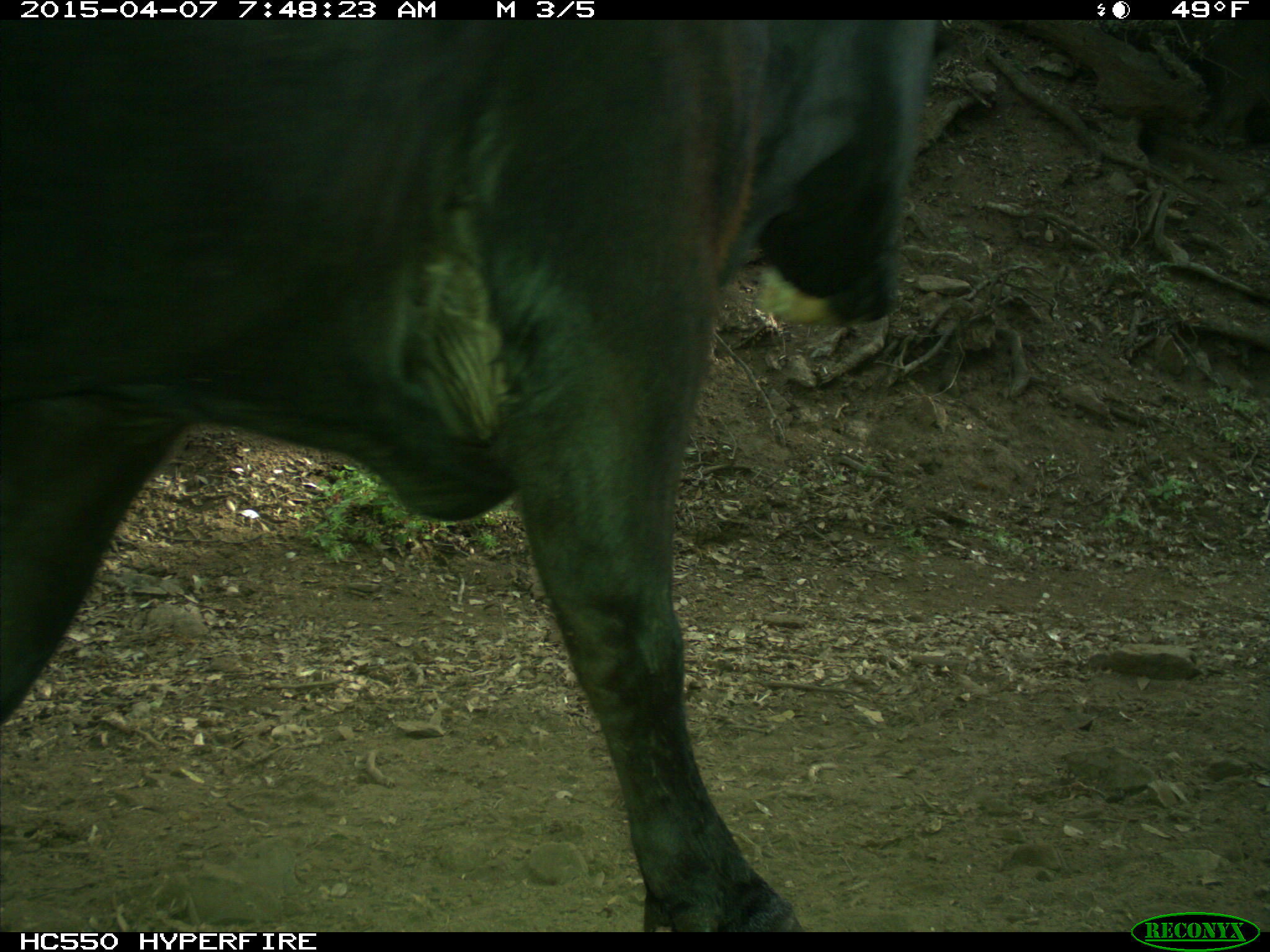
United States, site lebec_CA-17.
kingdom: Animalia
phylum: Chordata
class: Mammalia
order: Artiodactyla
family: Bovidae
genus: Bos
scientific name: Bos taurus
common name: domestic cow